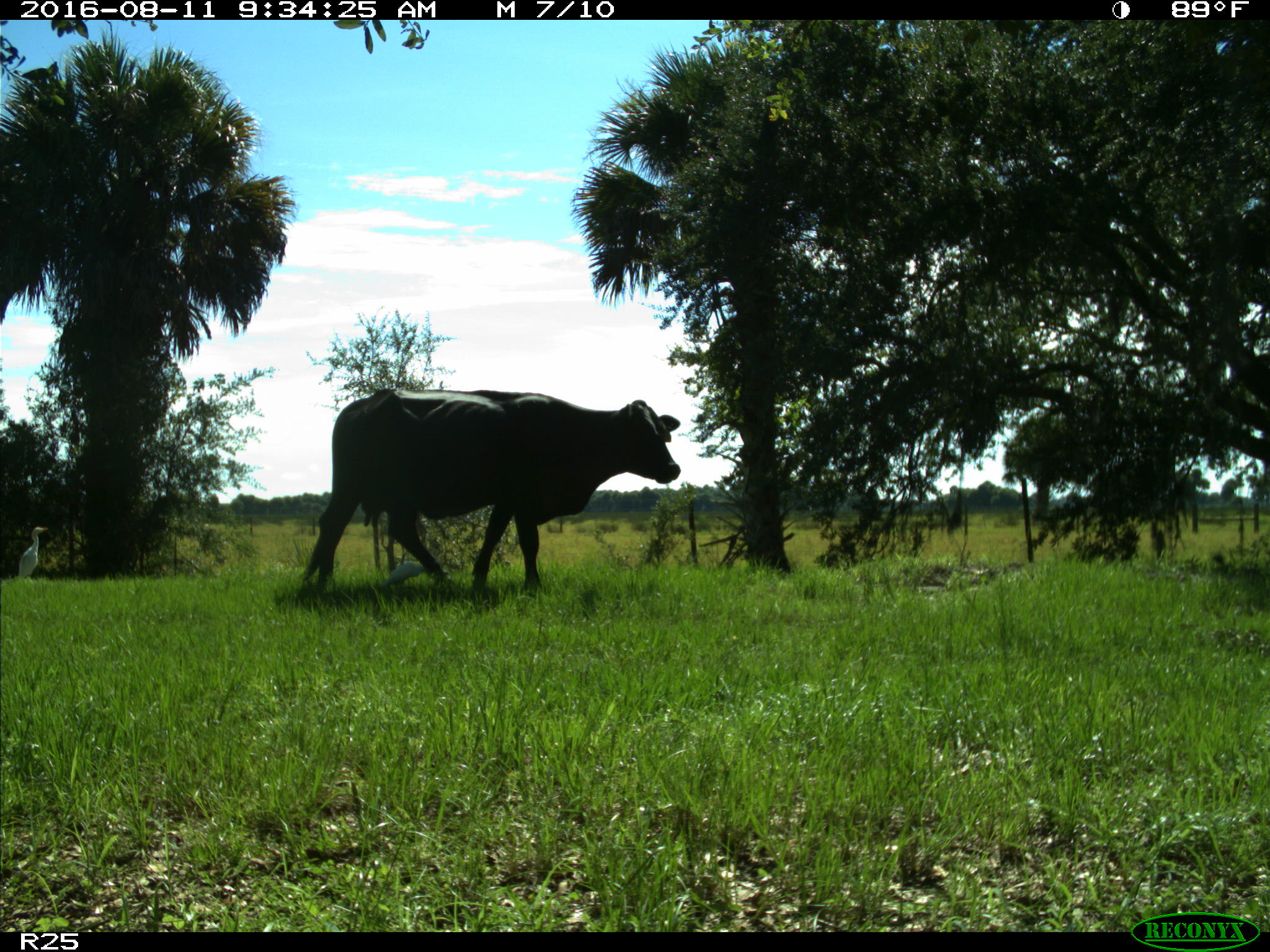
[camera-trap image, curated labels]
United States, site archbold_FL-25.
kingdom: Animalia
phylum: Chordata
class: Mammalia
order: Artiodactyla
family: Bovidae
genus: Bos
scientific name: Bos taurus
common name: domestic cow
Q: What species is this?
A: Bos taurus (domestic cow).